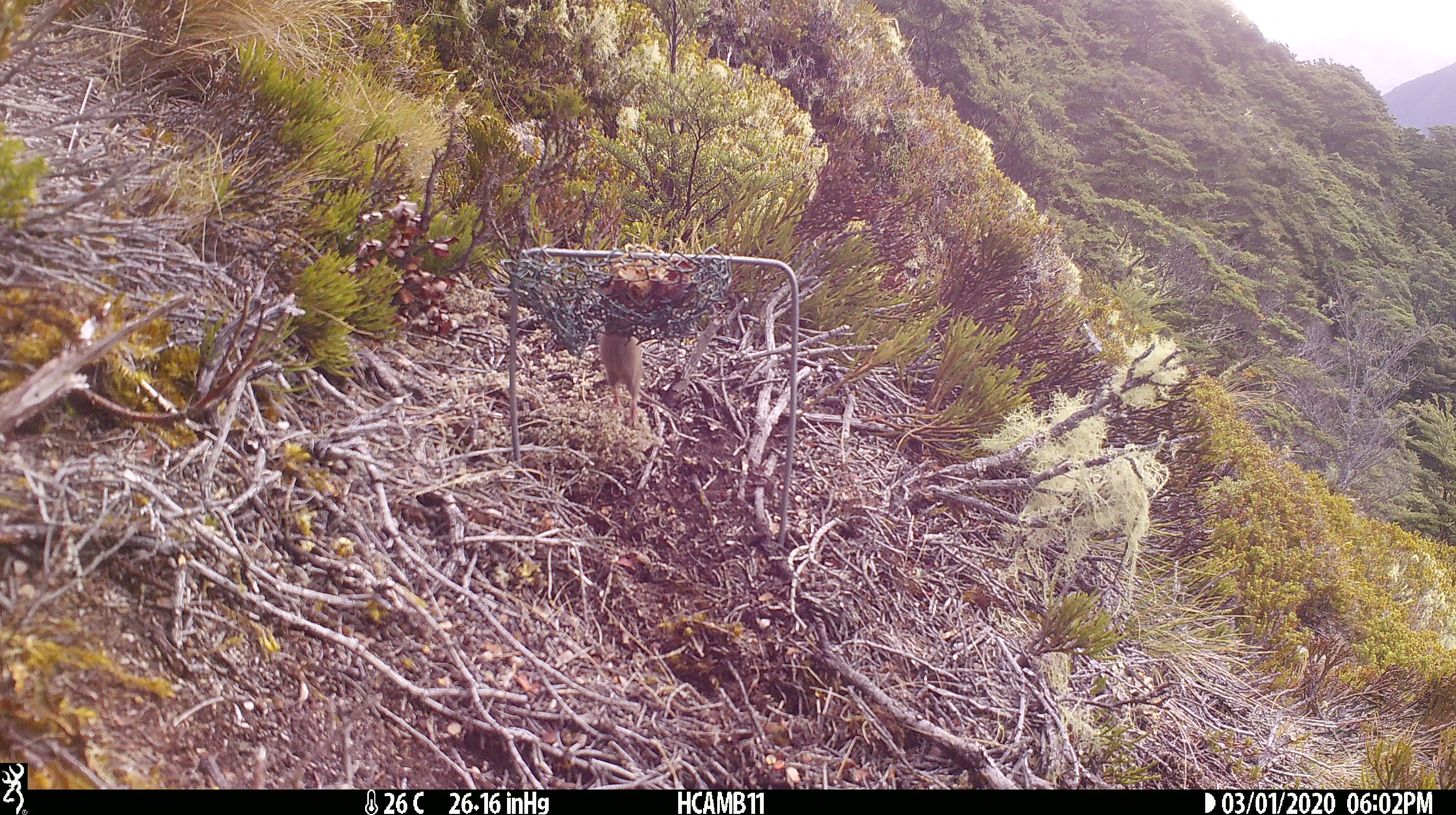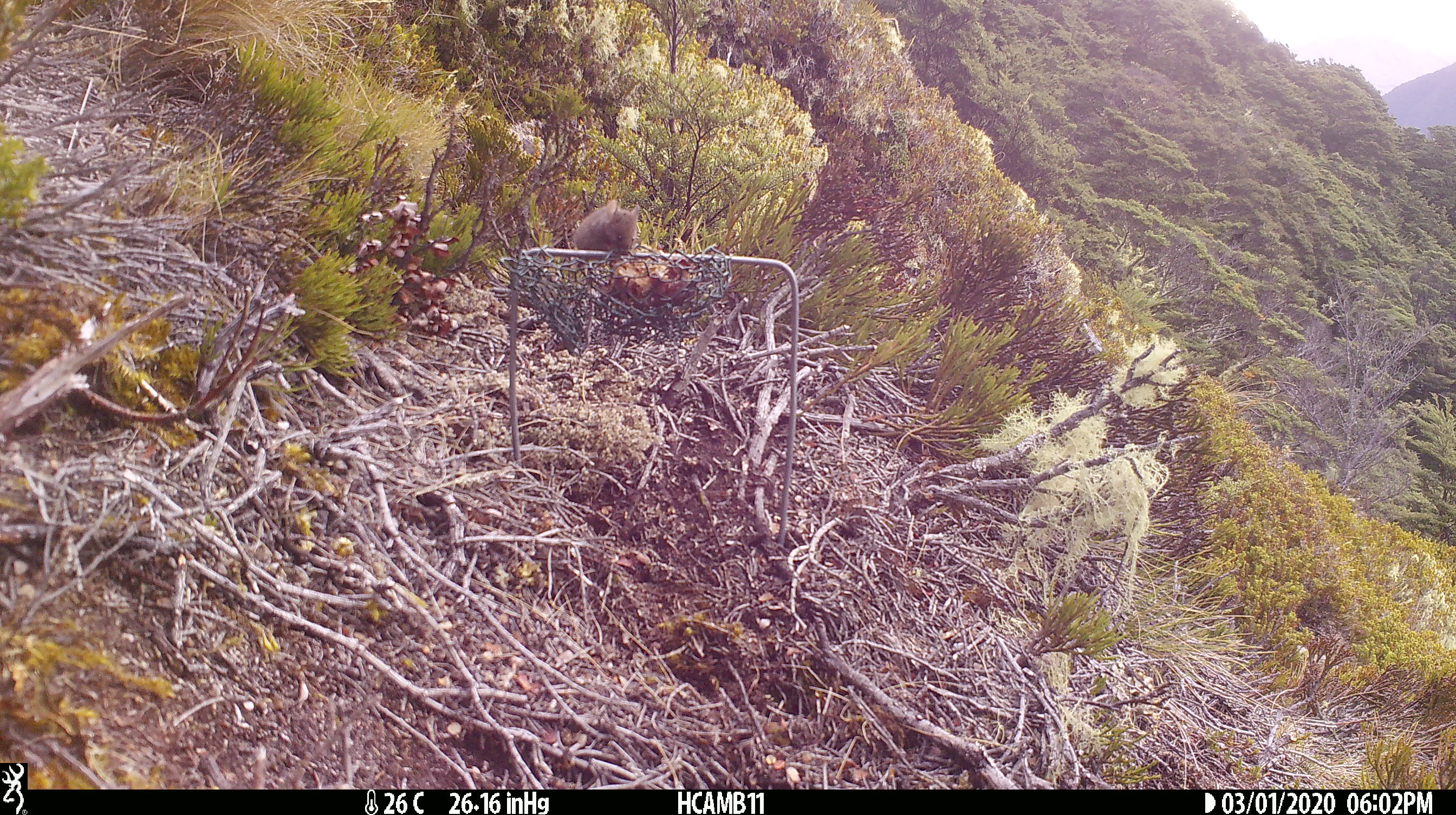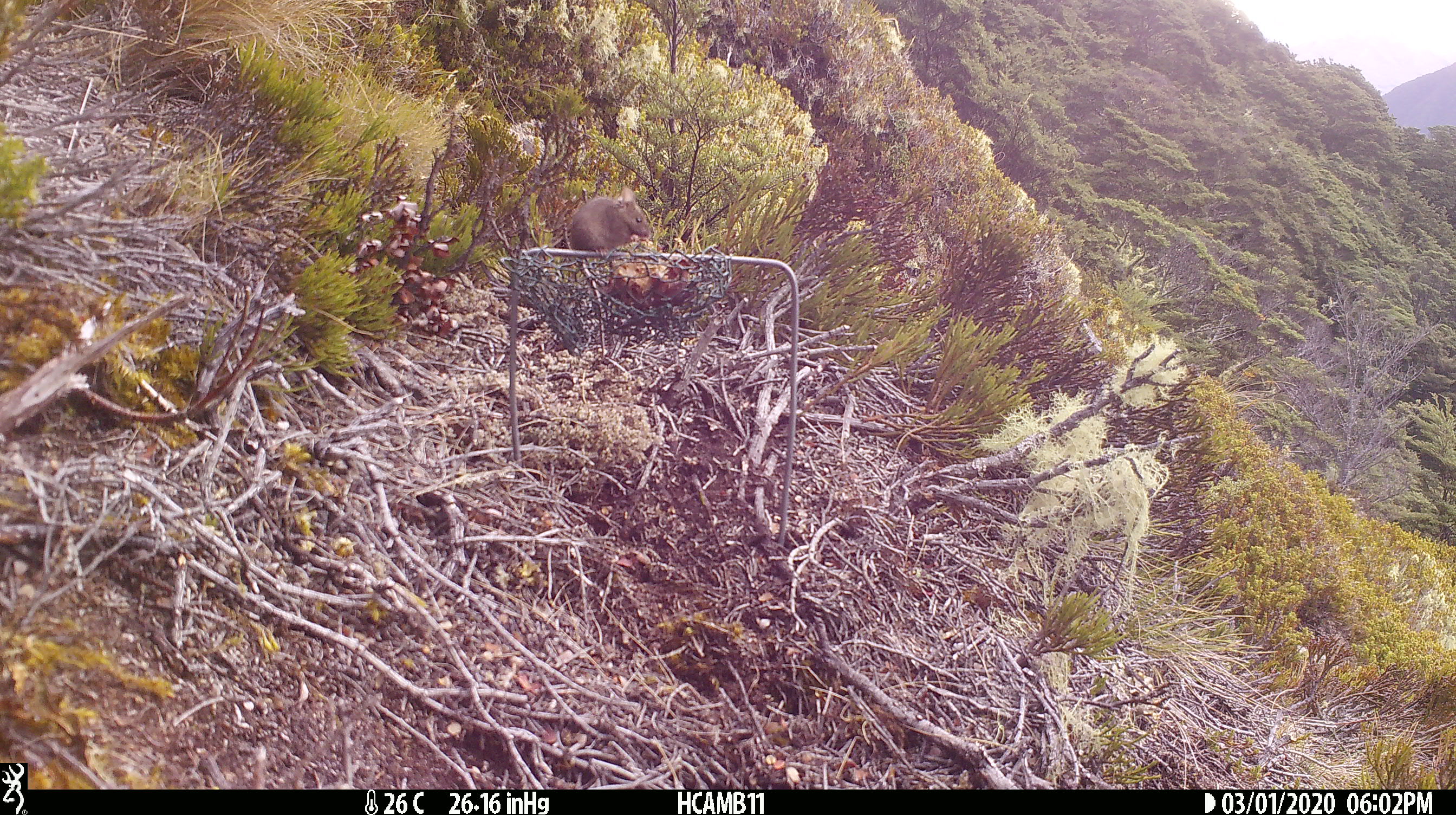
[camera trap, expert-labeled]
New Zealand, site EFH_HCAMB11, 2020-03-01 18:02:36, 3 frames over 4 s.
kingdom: Animalia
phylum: Chordata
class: Mammalia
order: Rodentia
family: Muridae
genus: Mus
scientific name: Mus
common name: mouse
Mouse (Mus).